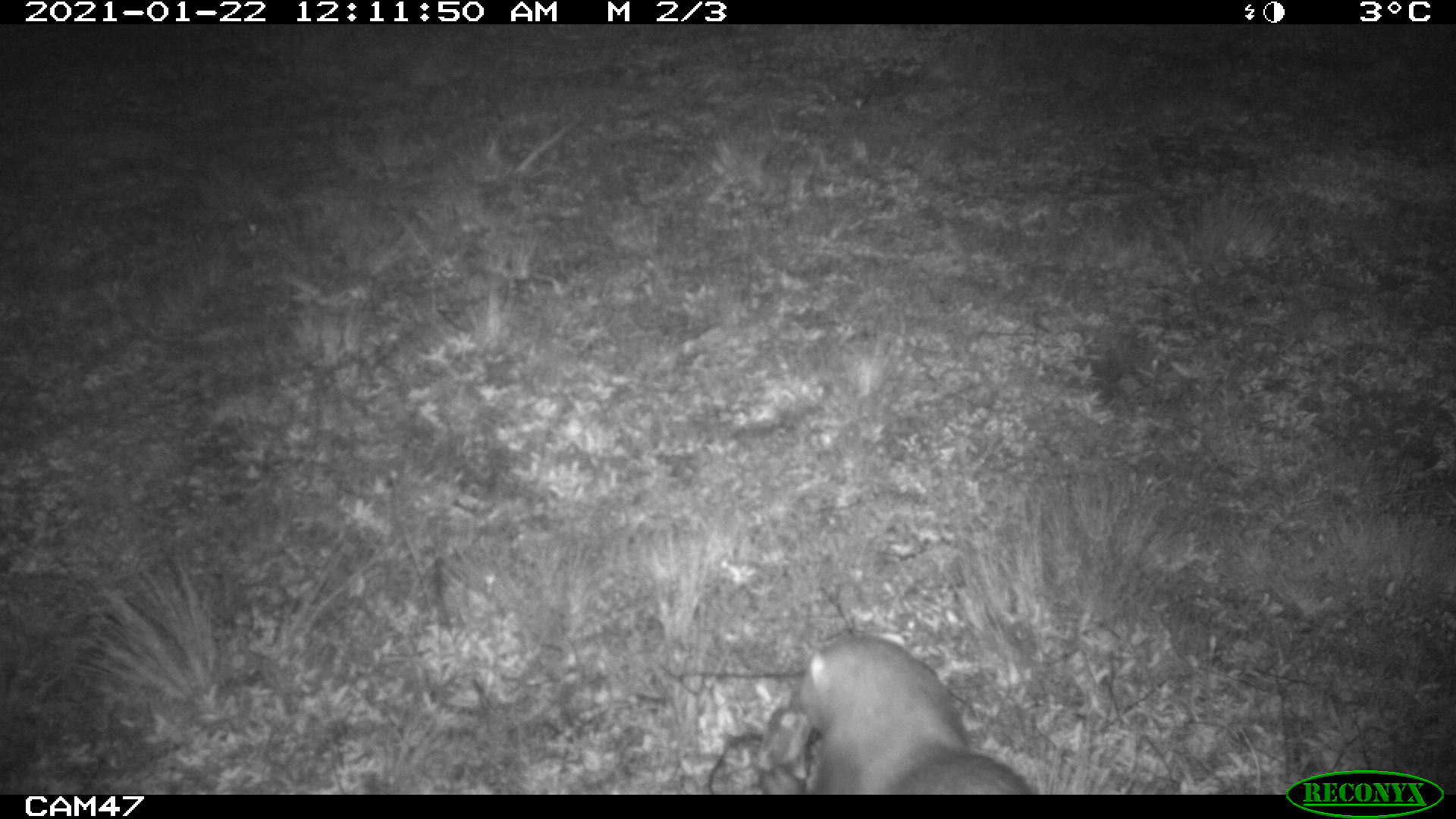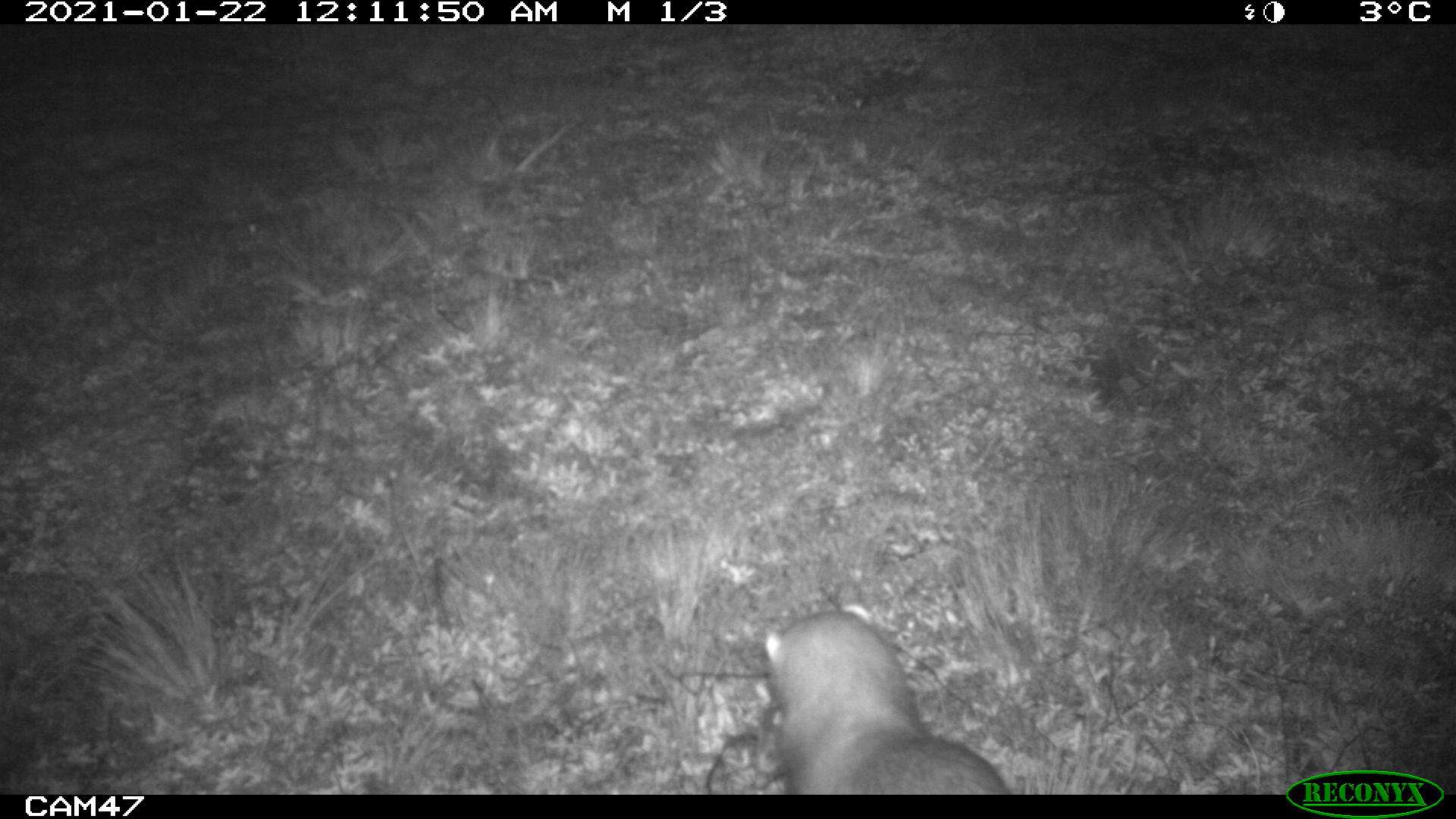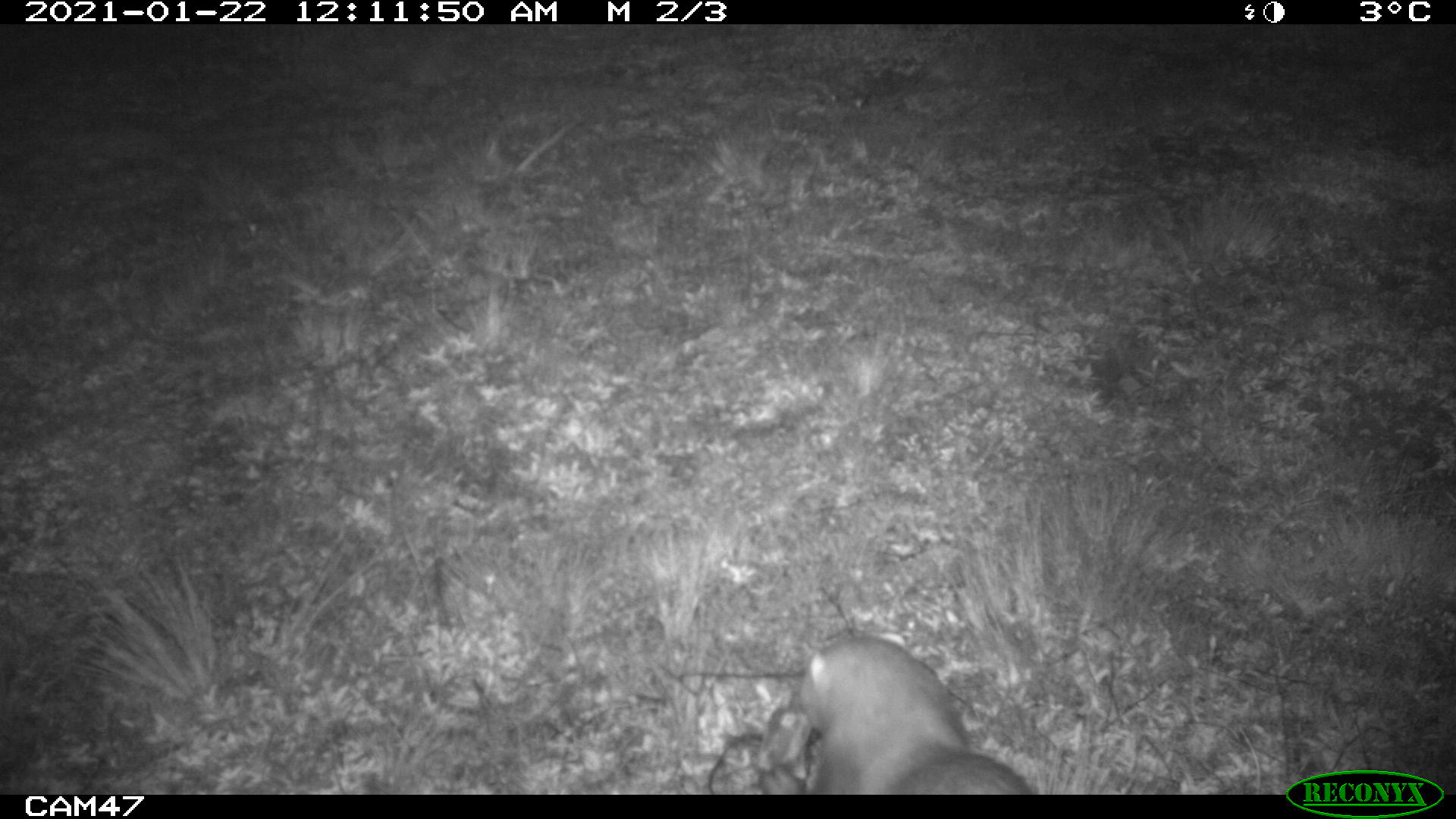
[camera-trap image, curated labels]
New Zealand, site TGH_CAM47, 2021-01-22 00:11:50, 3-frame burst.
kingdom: Animalia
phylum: Chordata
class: Mammalia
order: Carnivora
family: Mustelidae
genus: Mustela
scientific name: Mustela furo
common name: ferret